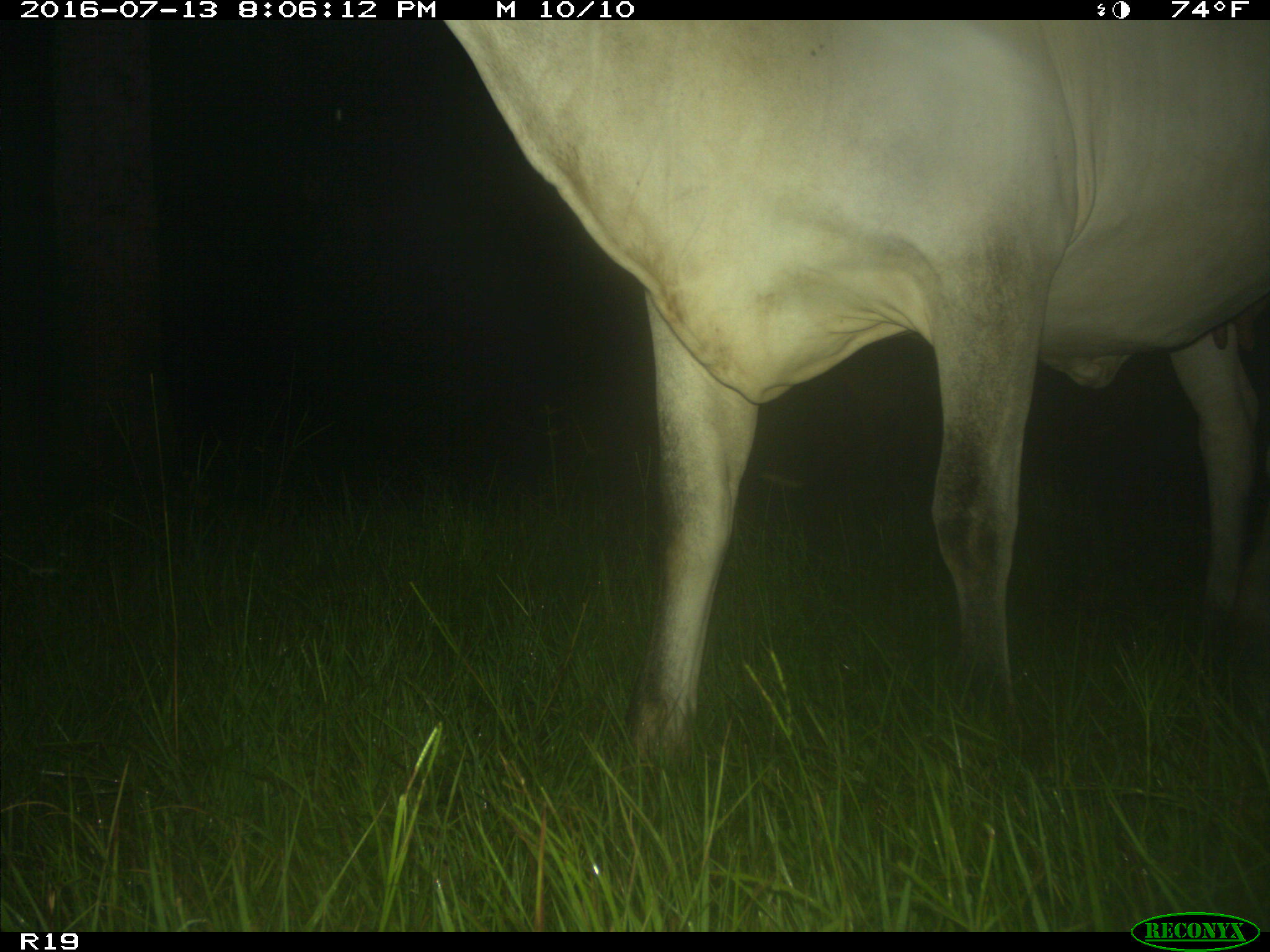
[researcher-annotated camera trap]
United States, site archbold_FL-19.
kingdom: Animalia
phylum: Chordata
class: Mammalia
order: Artiodactyla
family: Bovidae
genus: Bos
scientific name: Bos taurus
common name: domestic cow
Bos taurus (domestic cow).